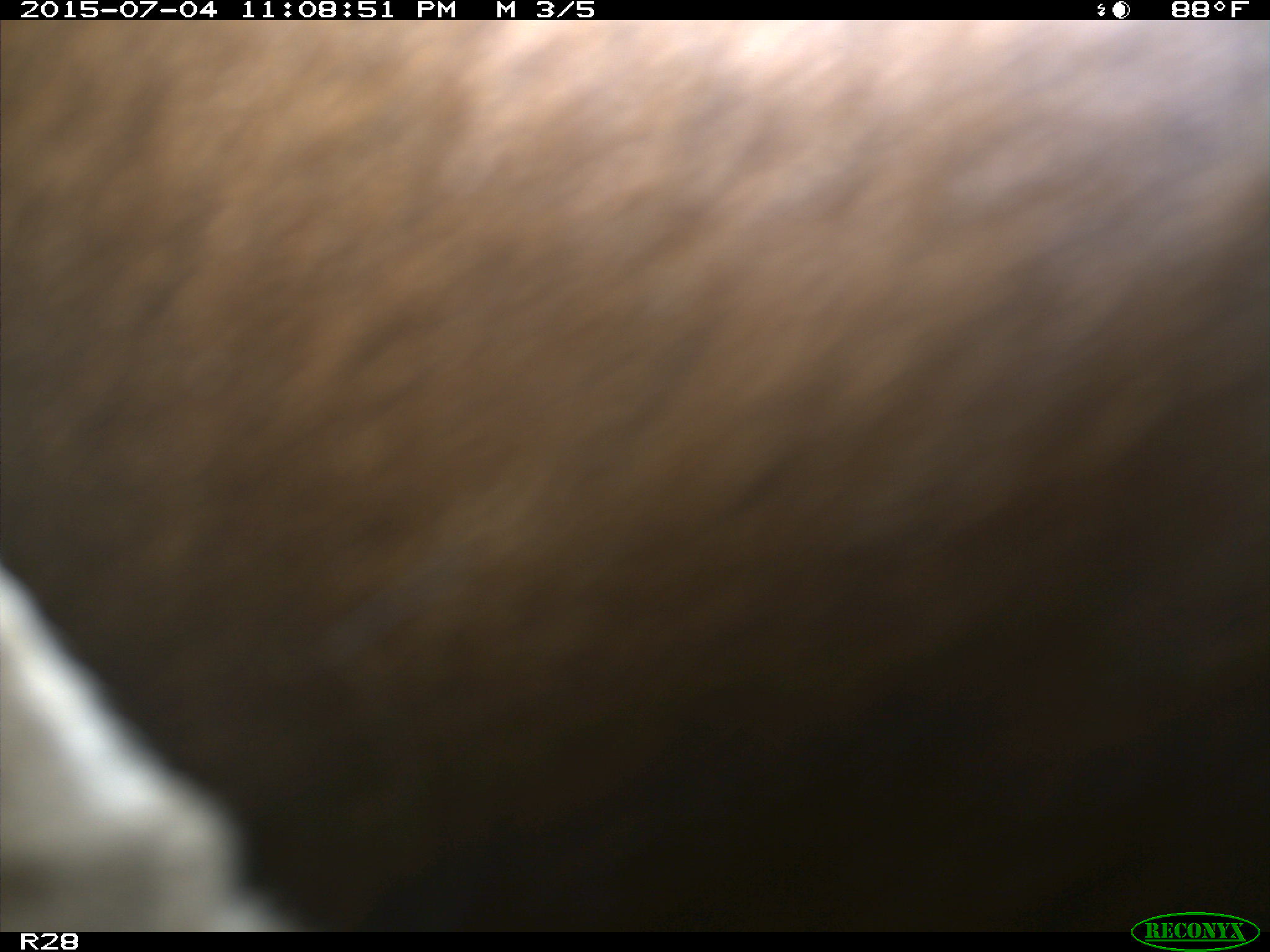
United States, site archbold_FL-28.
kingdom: Animalia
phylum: Chordata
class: Mammalia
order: Artiodactyla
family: Bovidae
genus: Bos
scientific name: Bos taurus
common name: domestic cow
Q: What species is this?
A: Bos taurus (domestic cow).